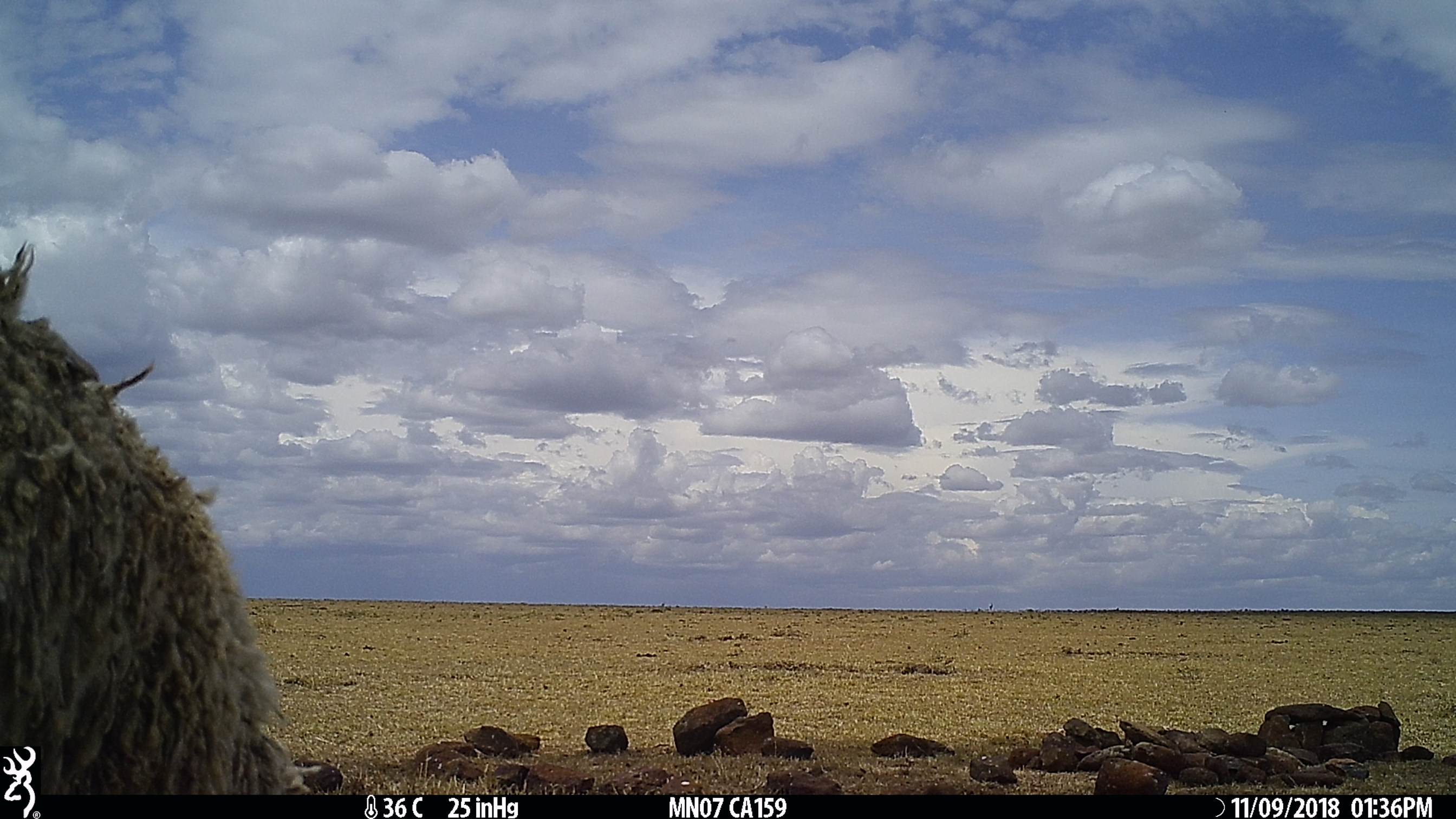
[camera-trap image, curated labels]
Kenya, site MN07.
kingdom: Animalia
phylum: Chordata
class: Mammalia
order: Artiodactyla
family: Bovidae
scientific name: Bovidae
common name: sheep or goat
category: shoat